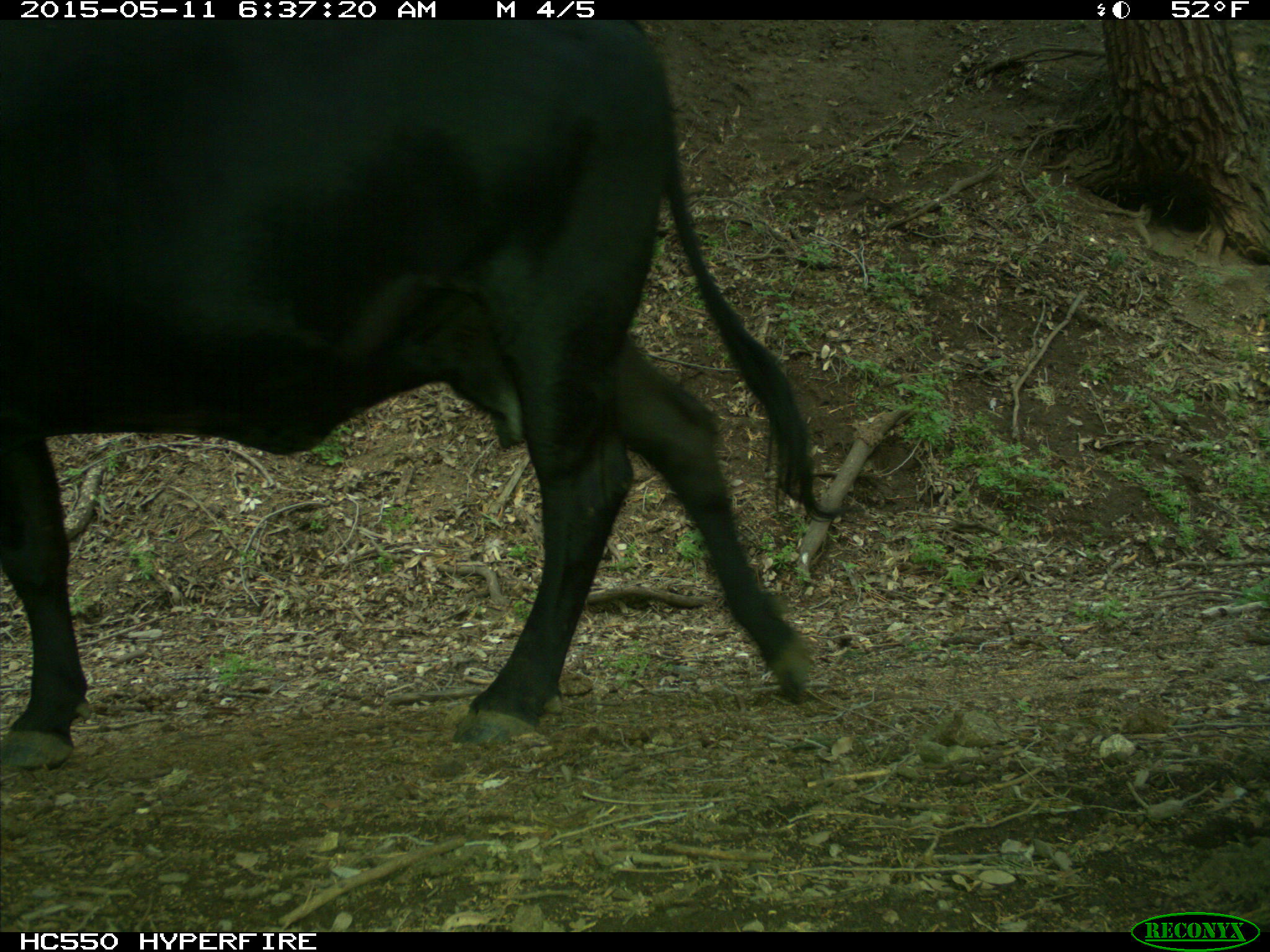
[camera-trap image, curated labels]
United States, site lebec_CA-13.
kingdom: Animalia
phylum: Chordata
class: Mammalia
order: Artiodactyla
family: Bovidae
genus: Bos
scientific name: Bos taurus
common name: domestic cow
Bos taurus (domestic cow).